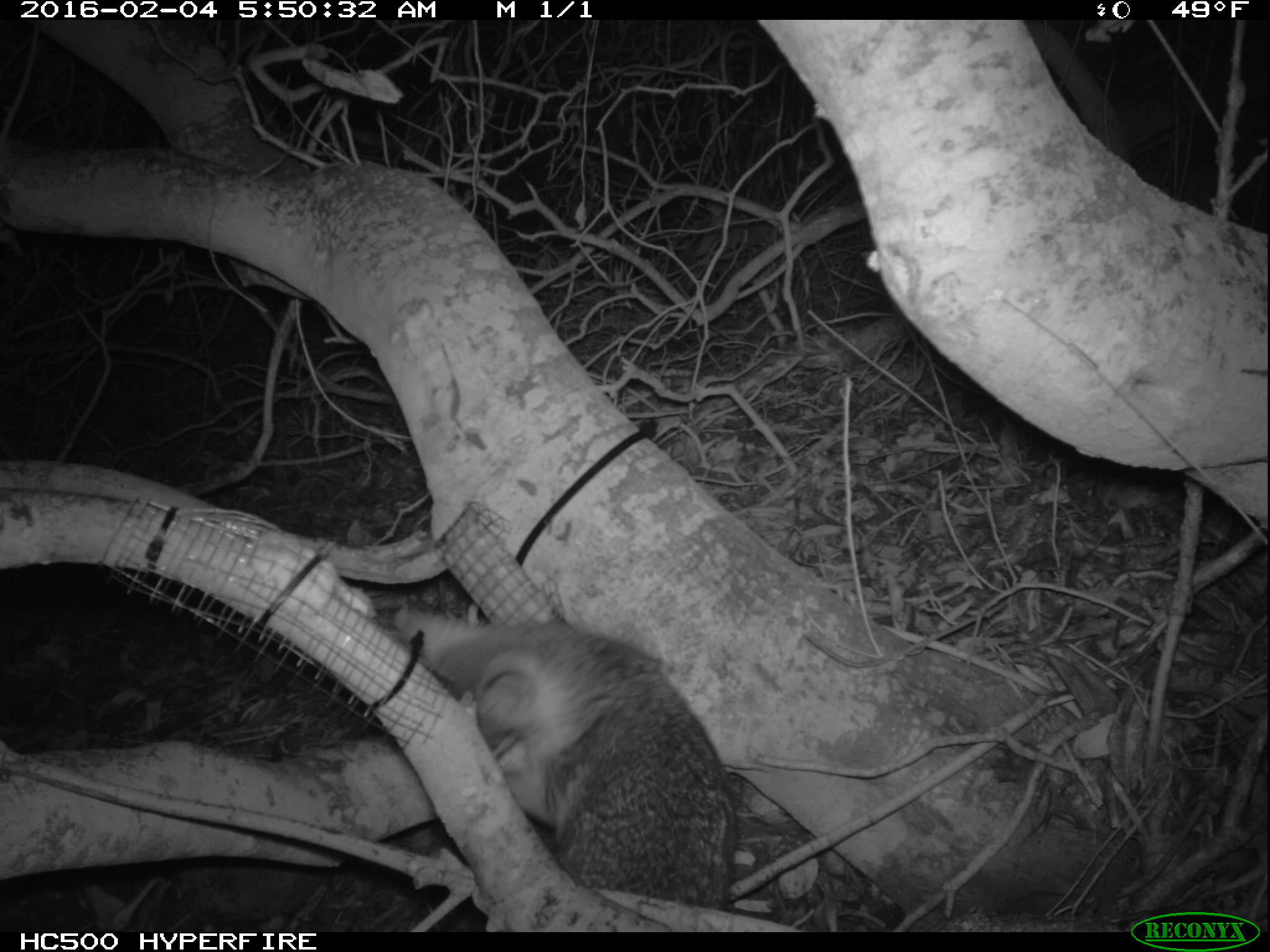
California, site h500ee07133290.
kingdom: Animalia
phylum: Chordata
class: Mammalia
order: Carnivora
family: Canidae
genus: Urocyon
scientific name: Urocyon littoralis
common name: island fox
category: fox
Fox (island fox) (Urocyon littoralis).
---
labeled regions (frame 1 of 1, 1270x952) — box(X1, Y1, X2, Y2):
fox: box(397, 608, 737, 906)